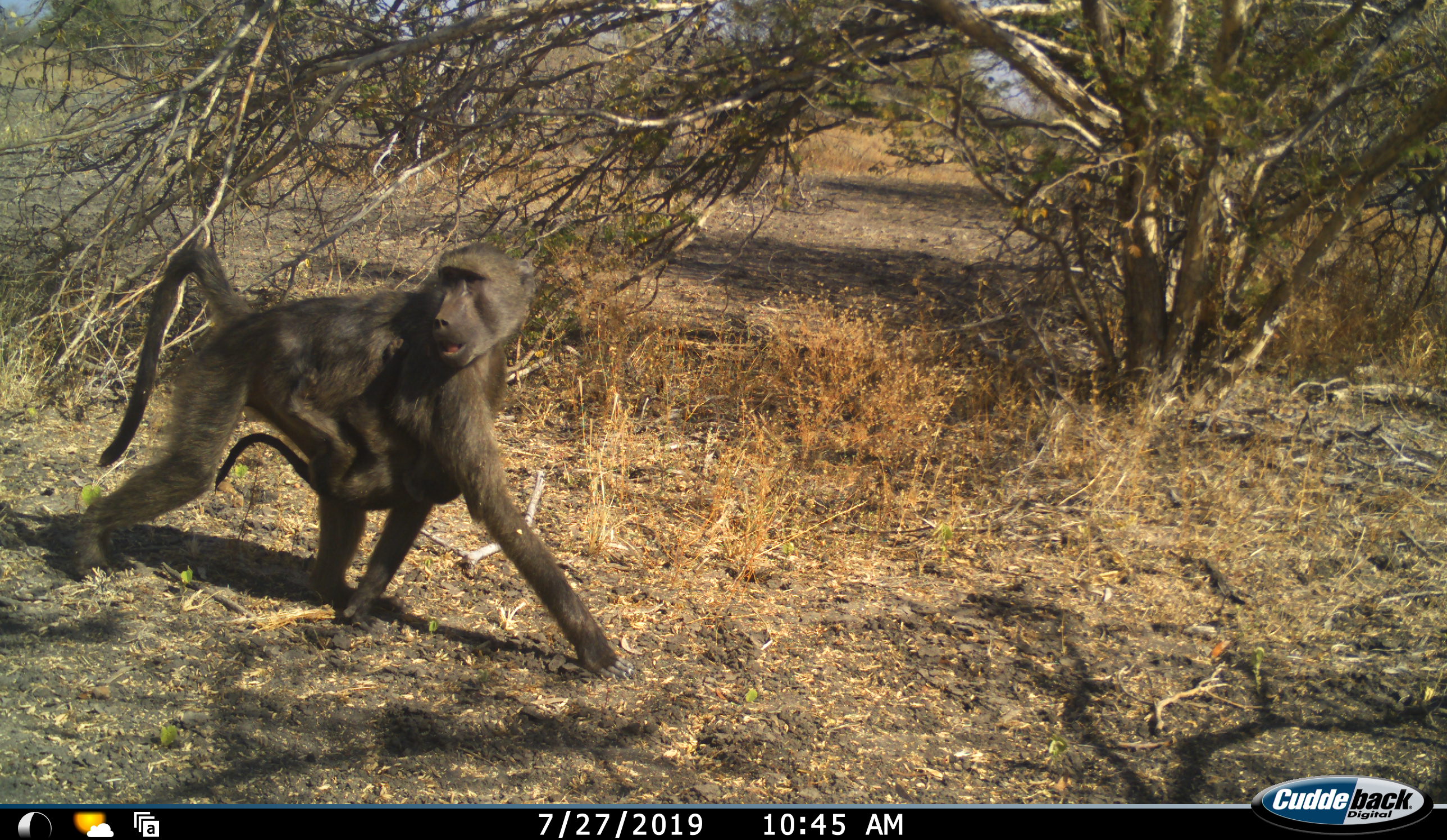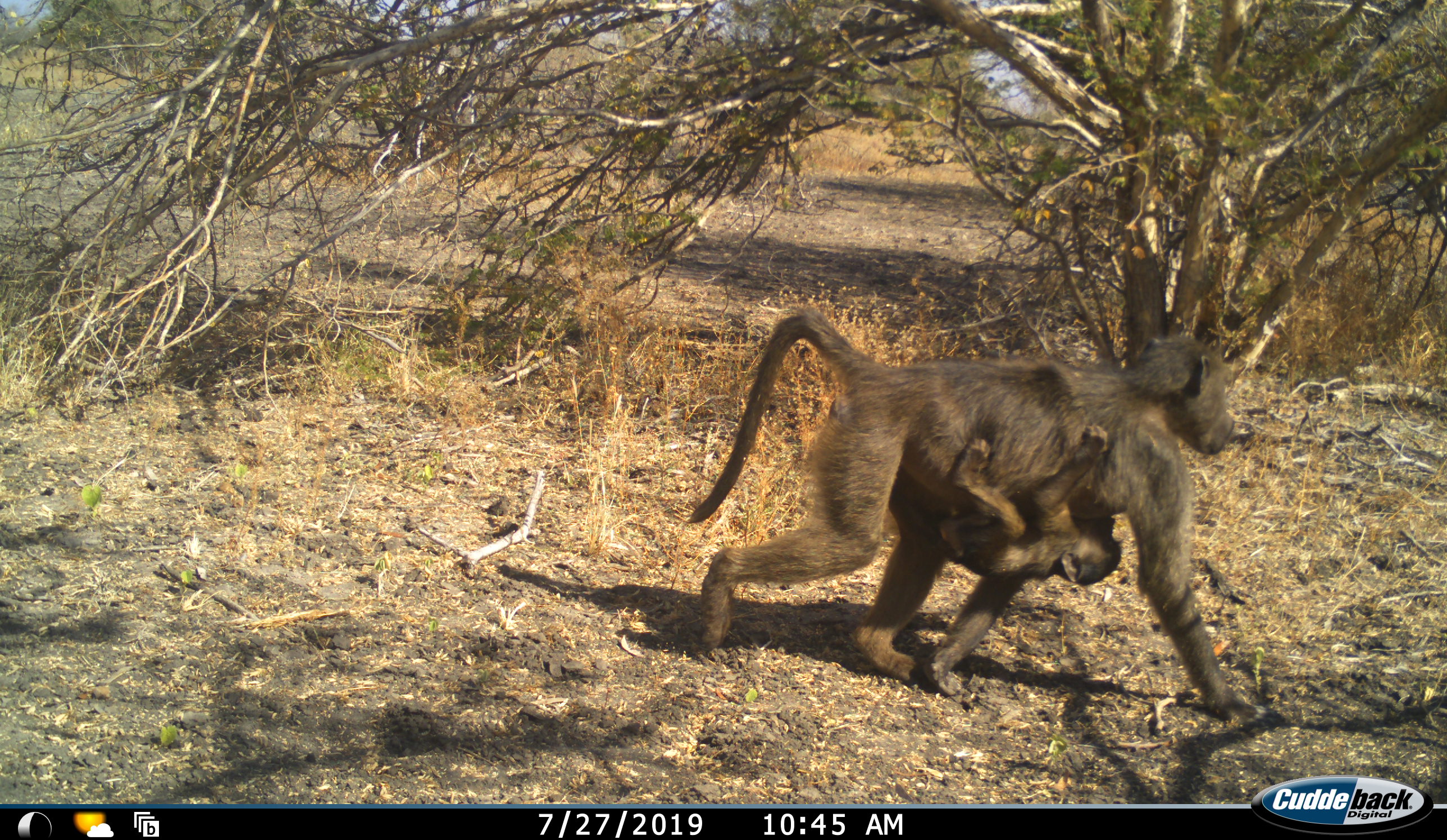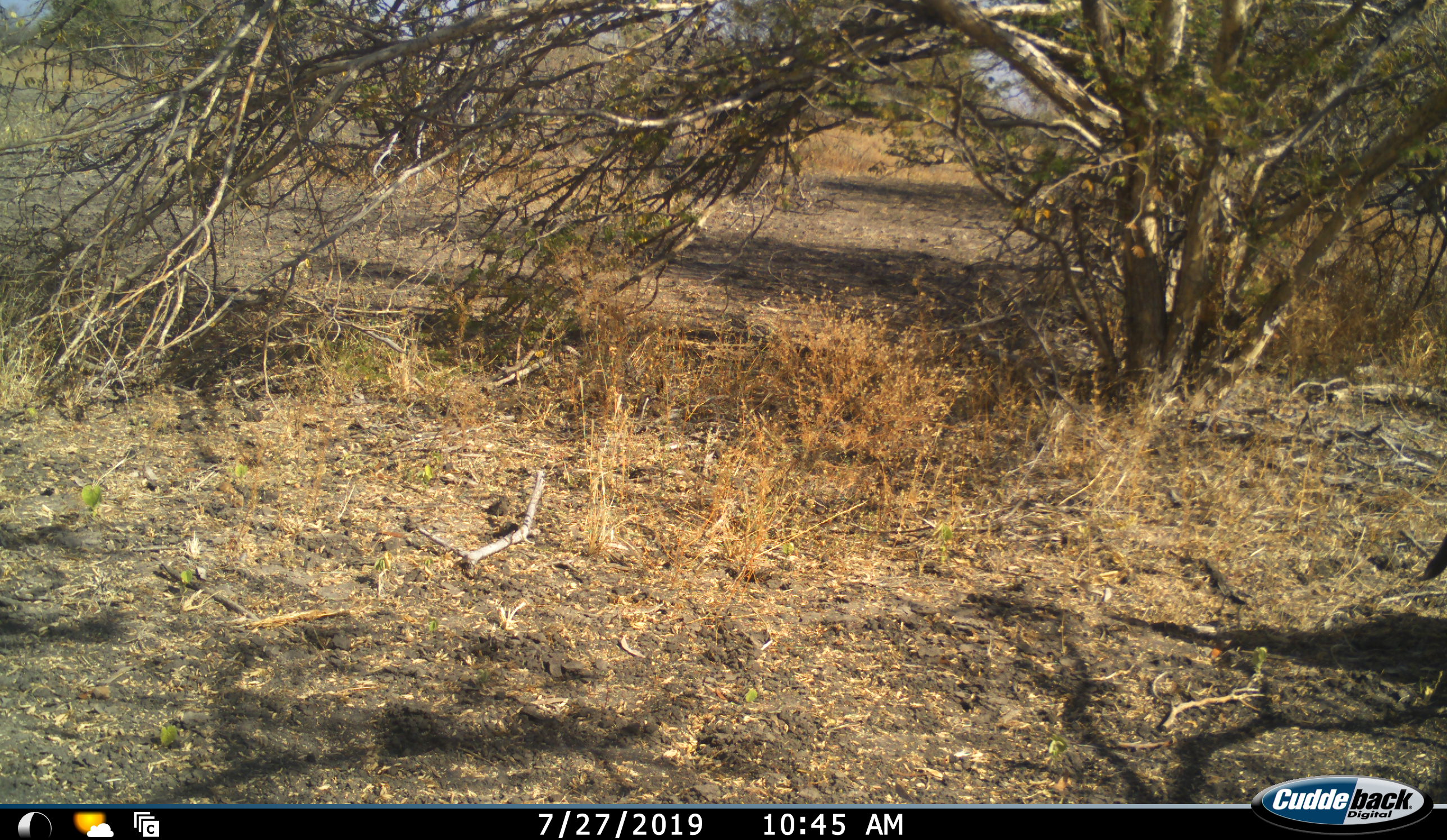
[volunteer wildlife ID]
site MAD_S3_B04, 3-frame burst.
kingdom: Animalia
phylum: Chordata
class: Mammalia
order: Primates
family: Cercopithecidae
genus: Papio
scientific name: Papio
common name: baboon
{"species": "baboon (Papio)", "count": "2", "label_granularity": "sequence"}